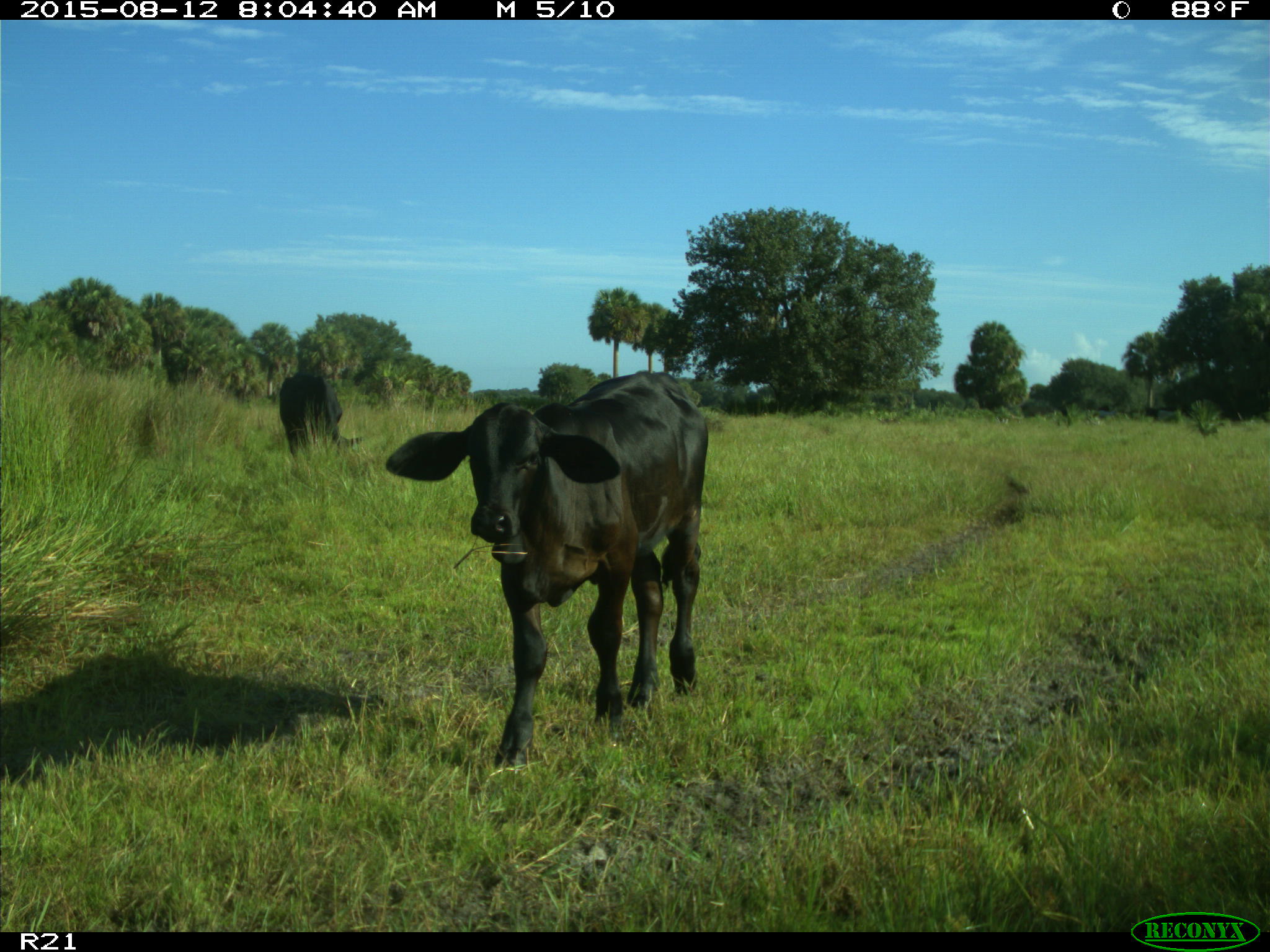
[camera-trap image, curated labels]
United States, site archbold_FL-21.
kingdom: Animalia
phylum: Chordata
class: Mammalia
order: Artiodactyla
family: Bovidae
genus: Bos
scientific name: Bos taurus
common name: domestic cow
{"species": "Bos taurus (domestic cow)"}